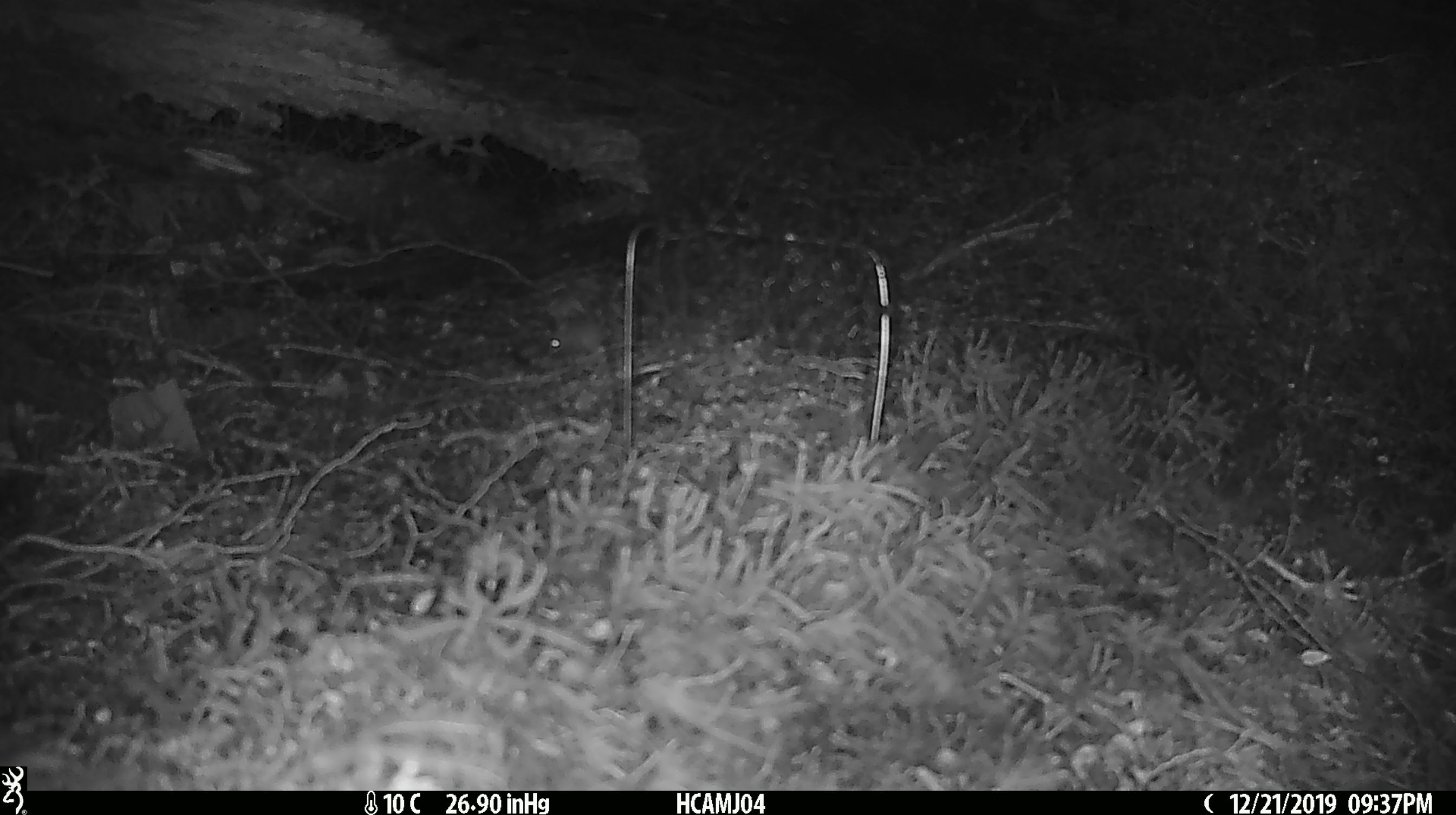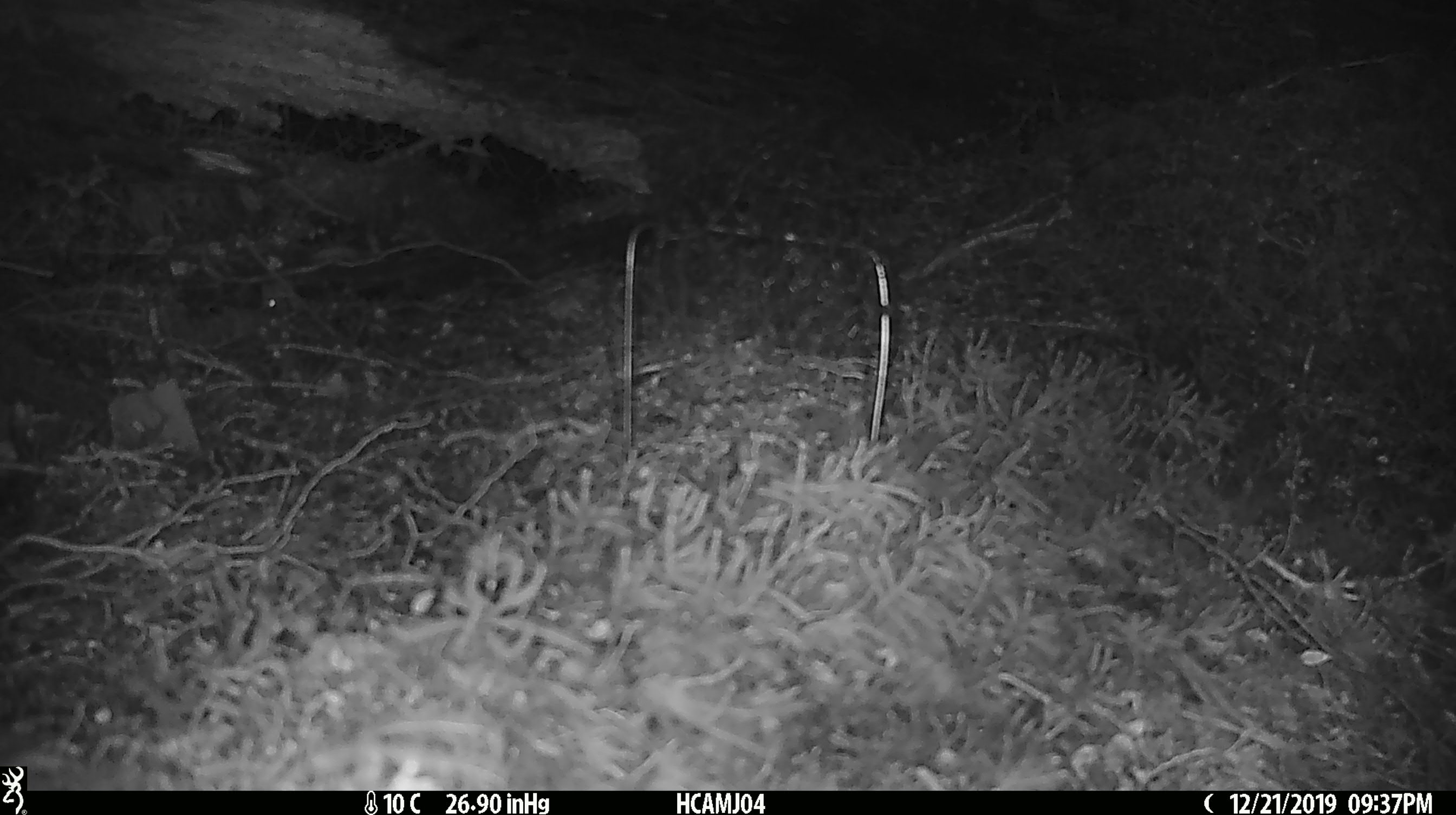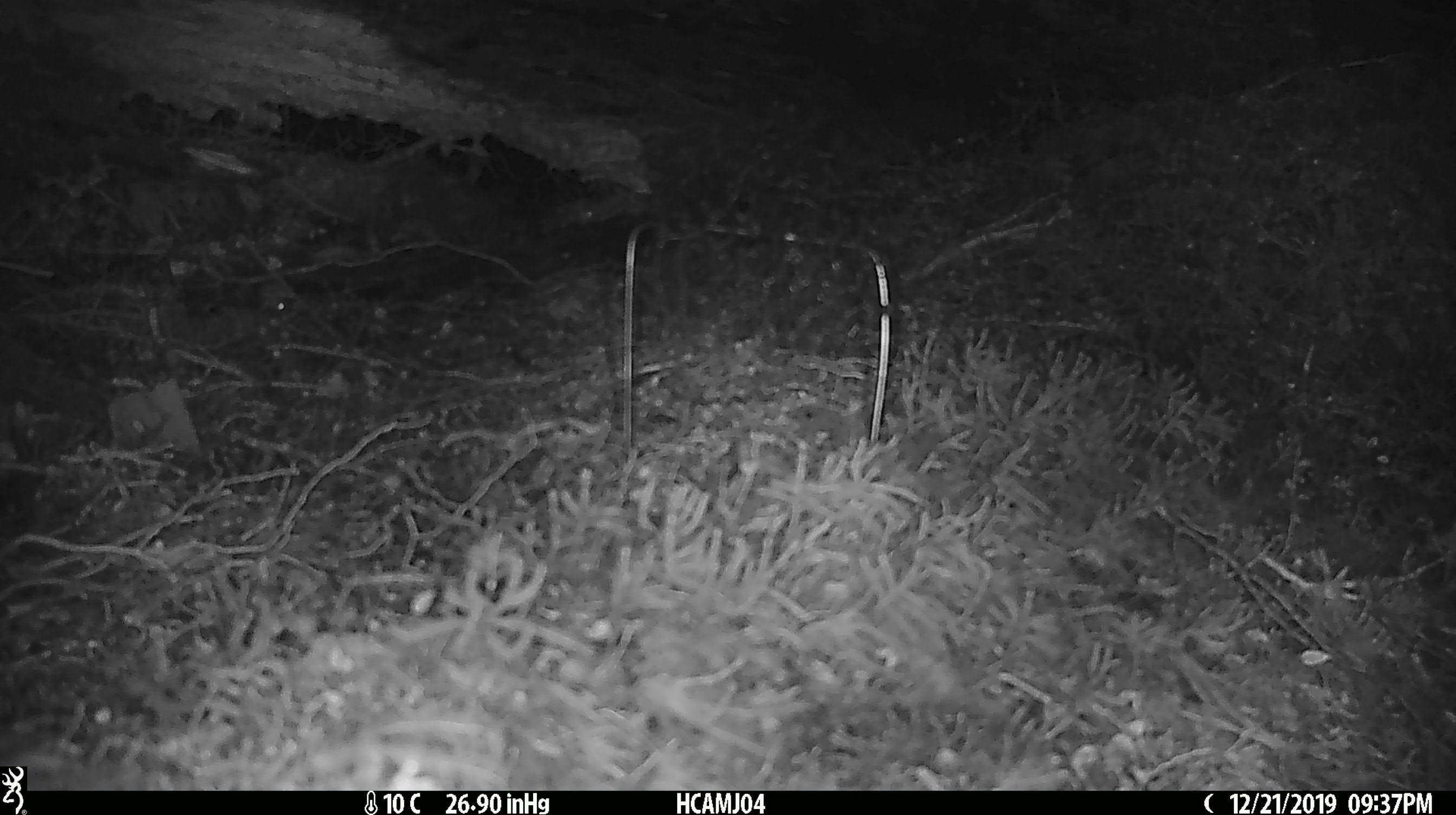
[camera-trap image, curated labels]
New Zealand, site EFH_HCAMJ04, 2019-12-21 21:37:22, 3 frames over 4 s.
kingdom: Animalia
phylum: Chordata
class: Mammalia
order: Rodentia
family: Muridae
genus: Mus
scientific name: Mus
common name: mouse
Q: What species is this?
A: Mouse (Mus).